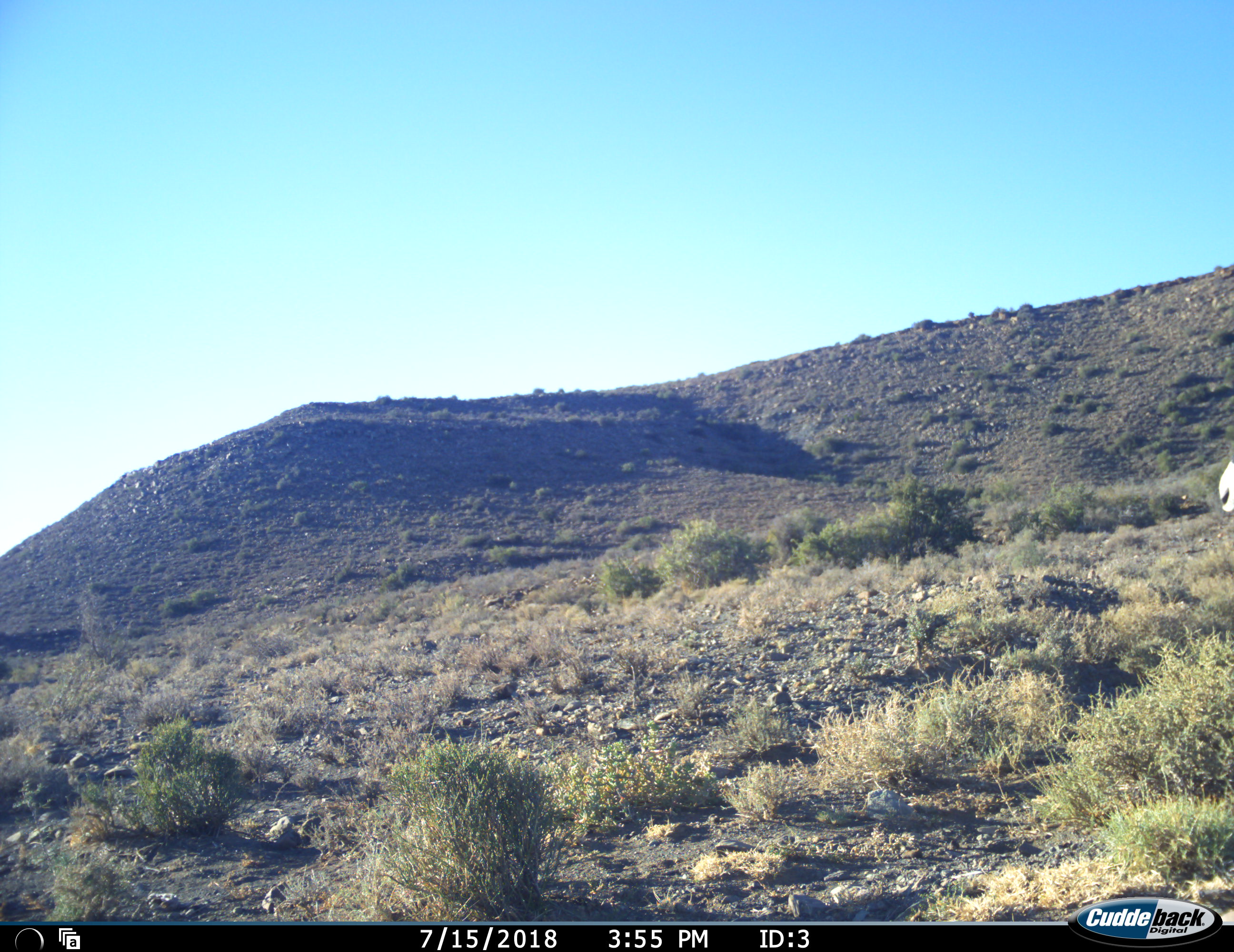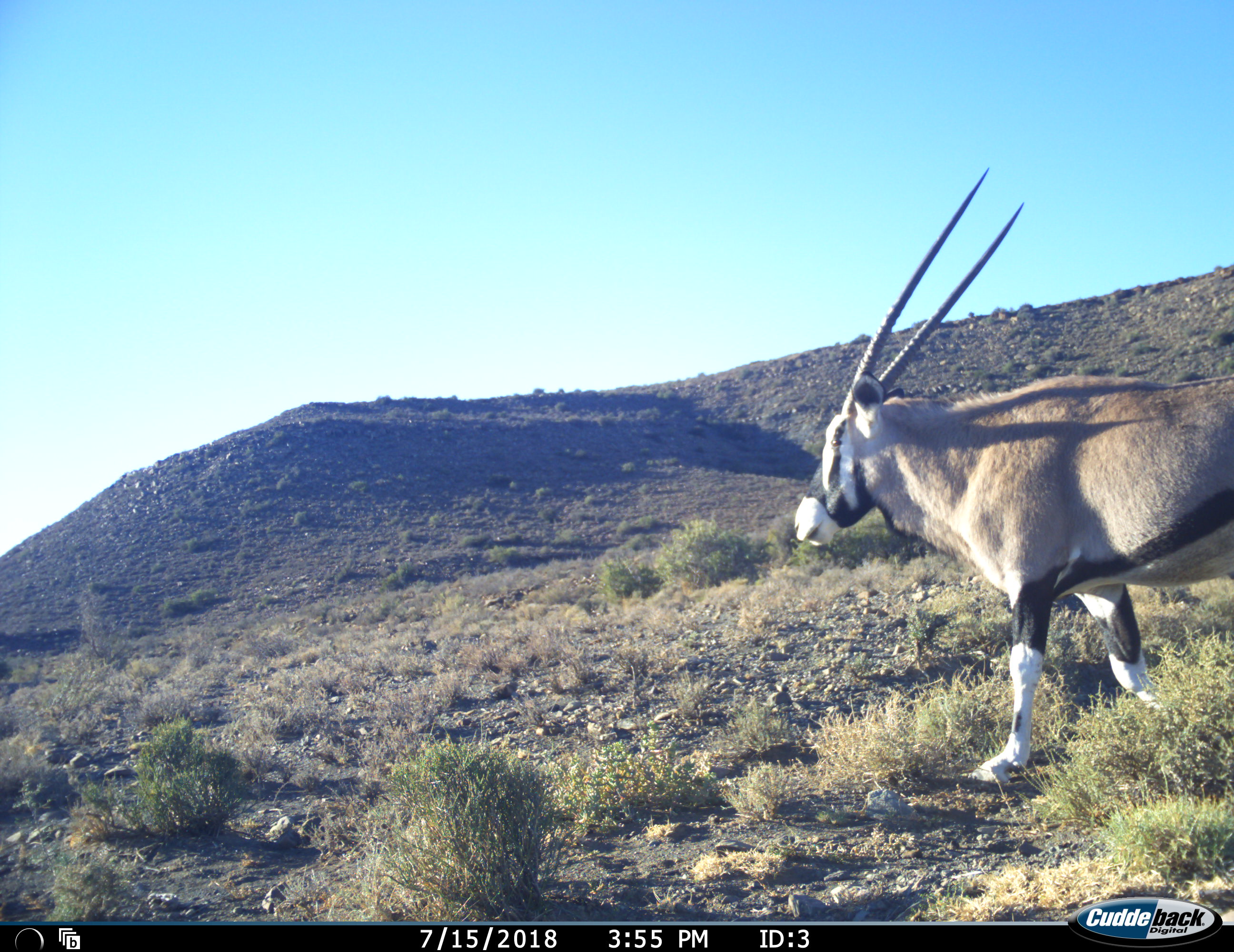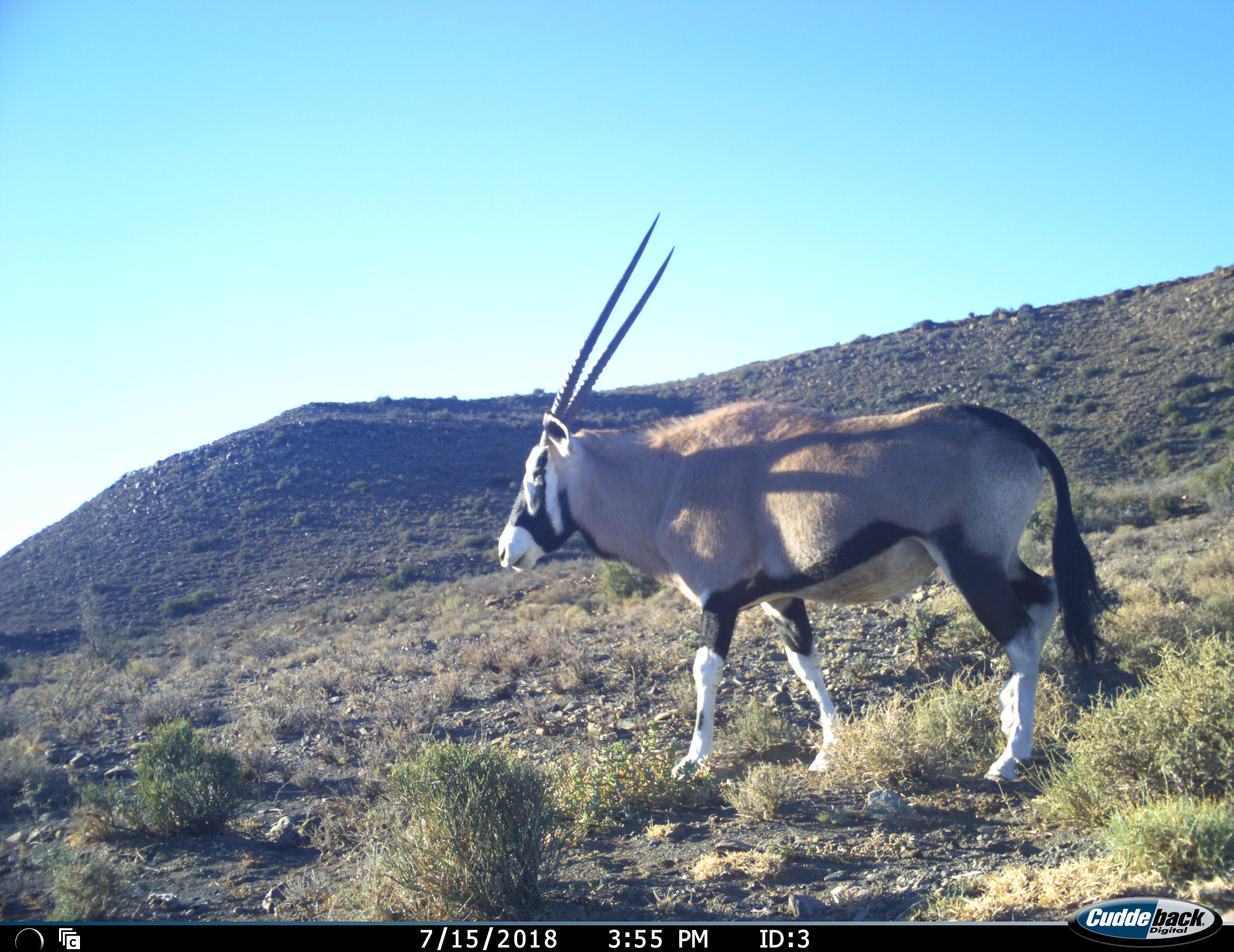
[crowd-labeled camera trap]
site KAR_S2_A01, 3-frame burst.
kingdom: Animalia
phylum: Chordata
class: Mammalia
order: Artiodactyla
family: Bovidae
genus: Oryx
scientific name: Oryx gazella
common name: gemsbok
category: oryx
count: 1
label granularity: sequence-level